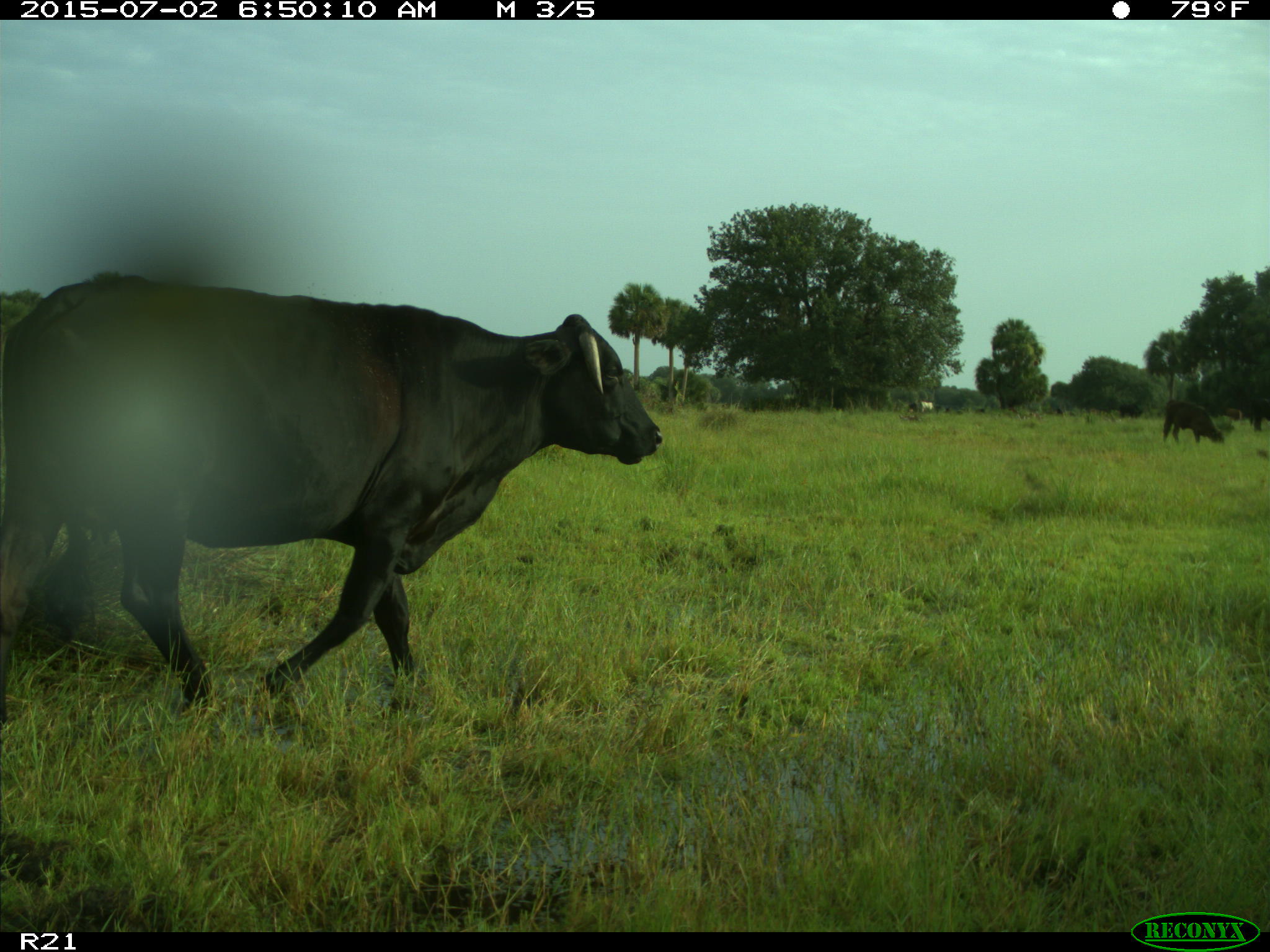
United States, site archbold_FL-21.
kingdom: Animalia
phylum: Chordata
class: Mammalia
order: Artiodactyla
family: Bovidae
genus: Bos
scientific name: Bos taurus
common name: domestic cow